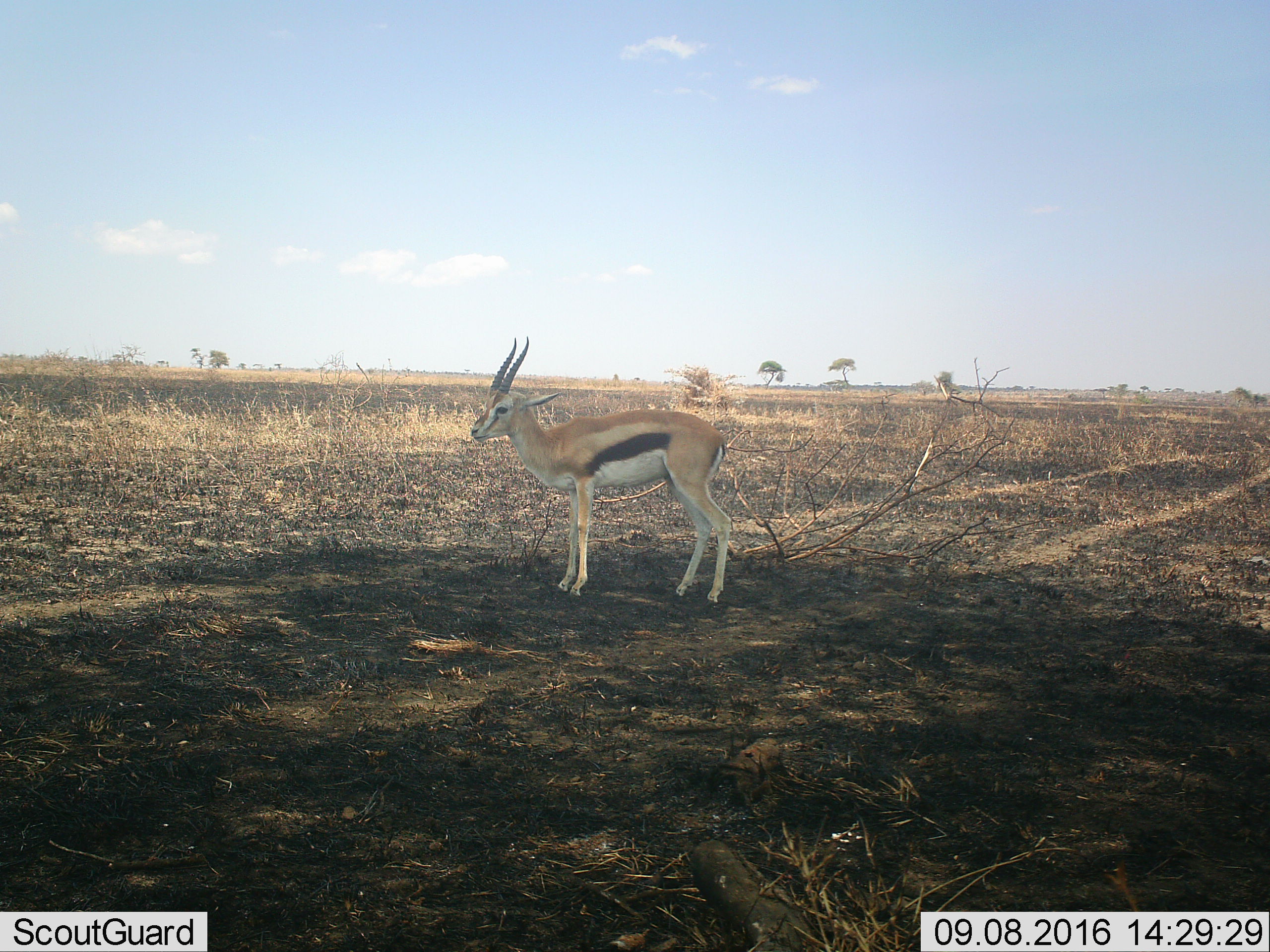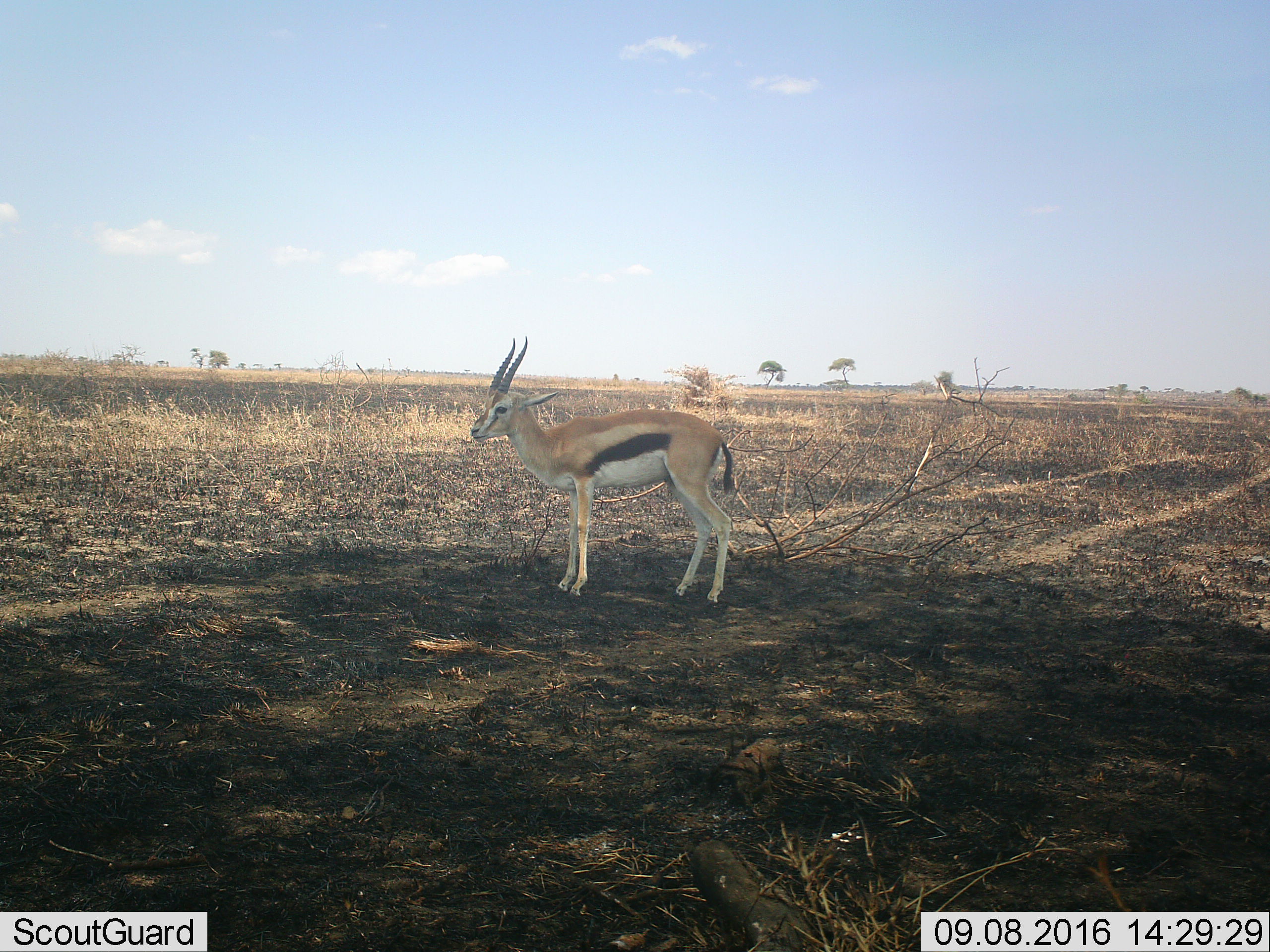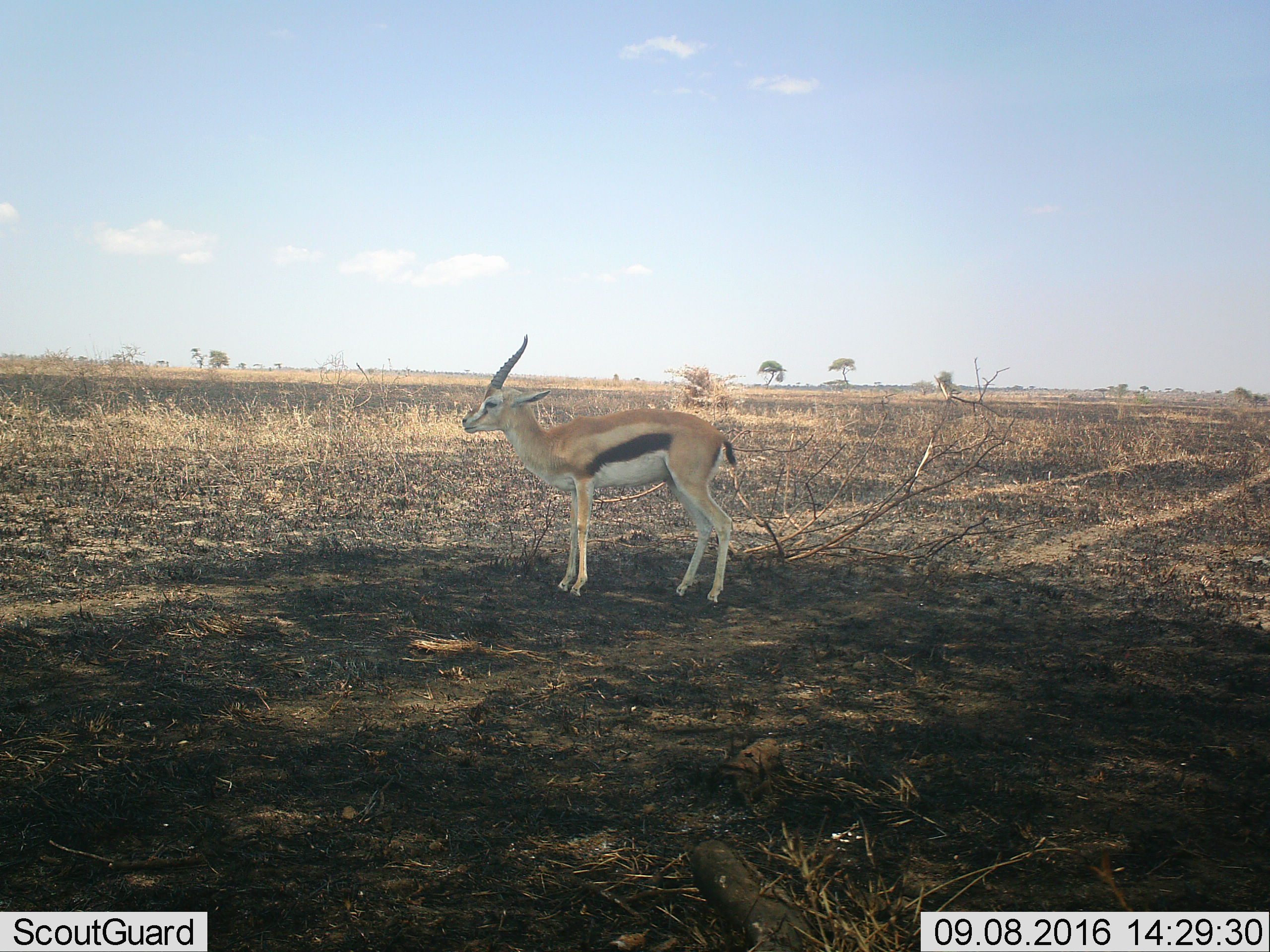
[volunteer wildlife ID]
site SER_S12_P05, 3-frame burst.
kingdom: Animalia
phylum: Chordata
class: Mammalia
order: Artiodactyla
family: Bovidae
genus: Eudorcas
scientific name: Eudorcas thomsonii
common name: thomson's gazelle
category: gazellethomsons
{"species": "gazellethomsons (thomson's gazelle) (Eudorcas thomsonii)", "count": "1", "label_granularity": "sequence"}